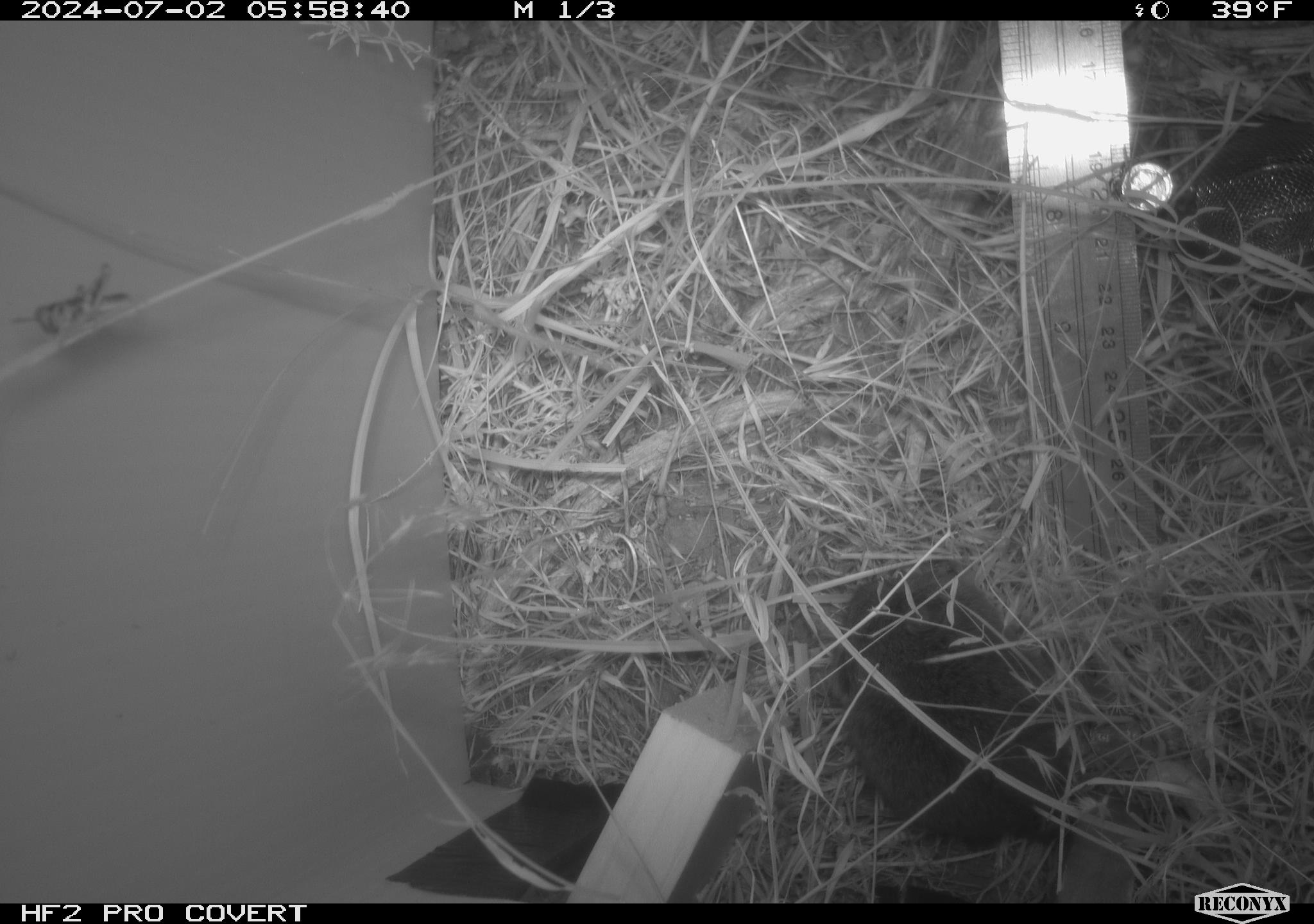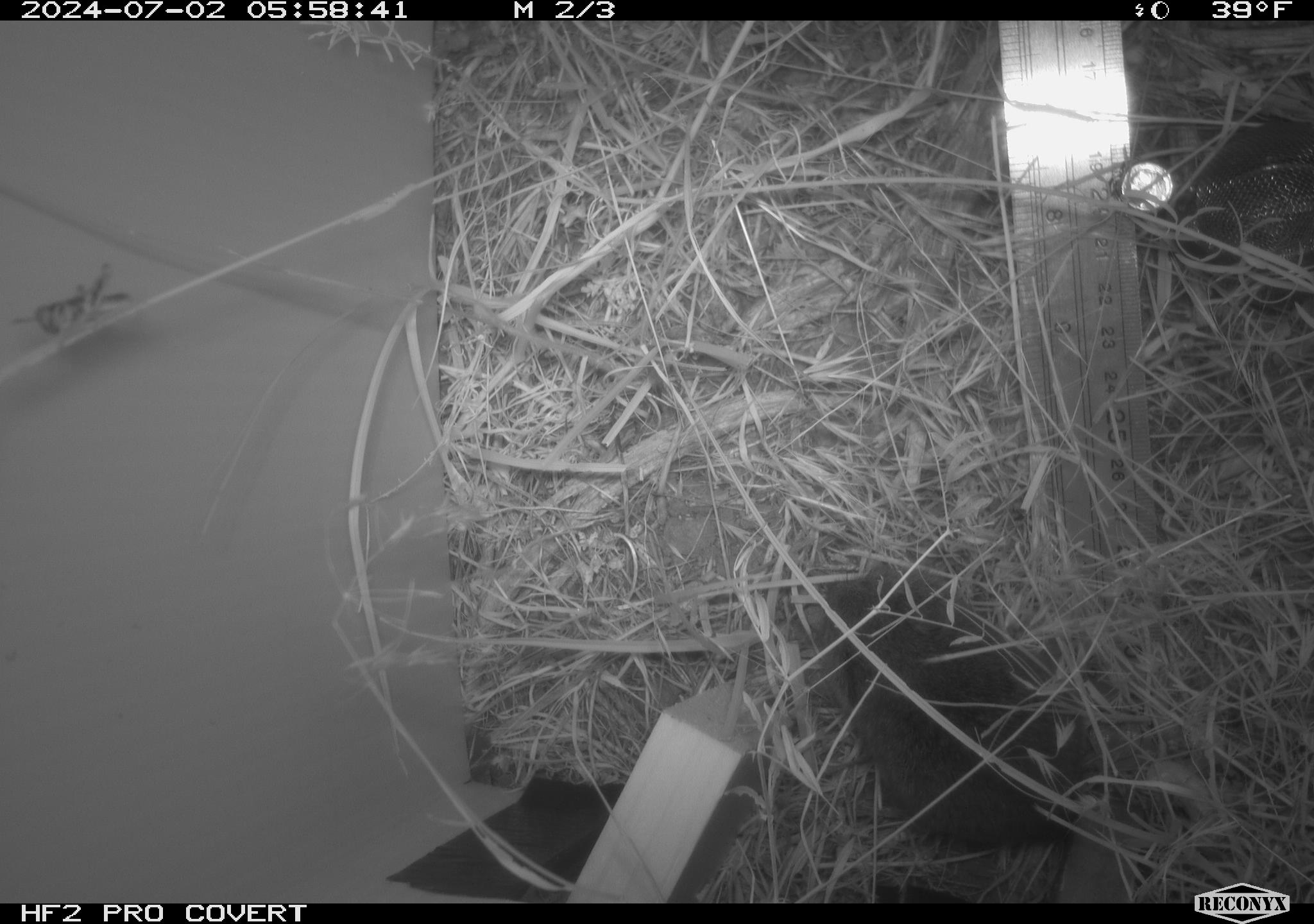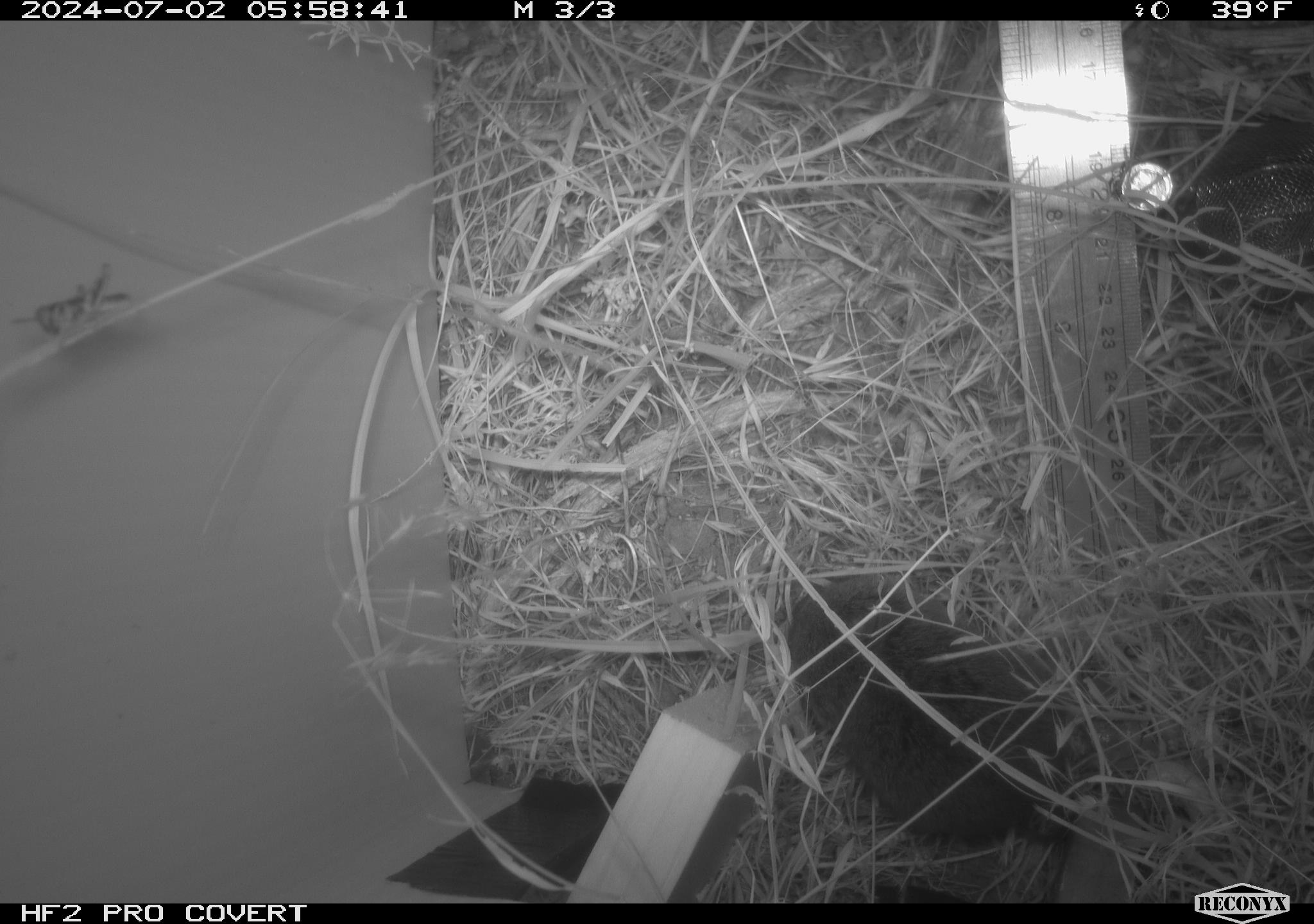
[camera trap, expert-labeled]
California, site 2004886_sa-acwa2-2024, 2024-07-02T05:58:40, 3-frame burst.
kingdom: Animalia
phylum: Chordata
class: Mammalia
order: Rodentia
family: Cricetidae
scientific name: Cricetidae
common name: hamsters, voles, lemmings, and allies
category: cricetidae family